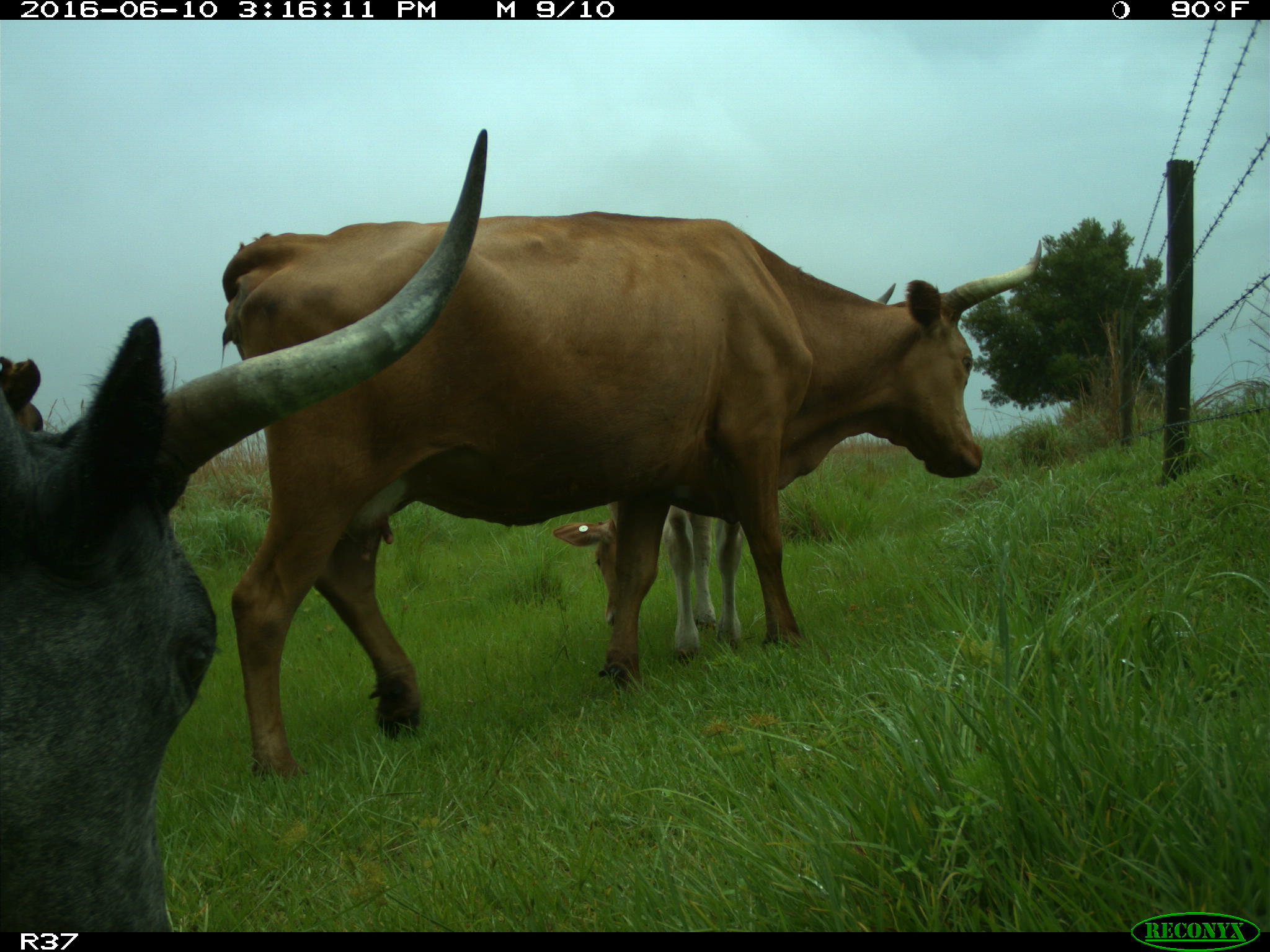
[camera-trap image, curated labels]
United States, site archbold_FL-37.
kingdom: Animalia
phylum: Chordata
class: Mammalia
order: Artiodactyla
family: Bovidae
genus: Bos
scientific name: Bos taurus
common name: domestic cow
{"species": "Bos taurus (domestic cow)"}